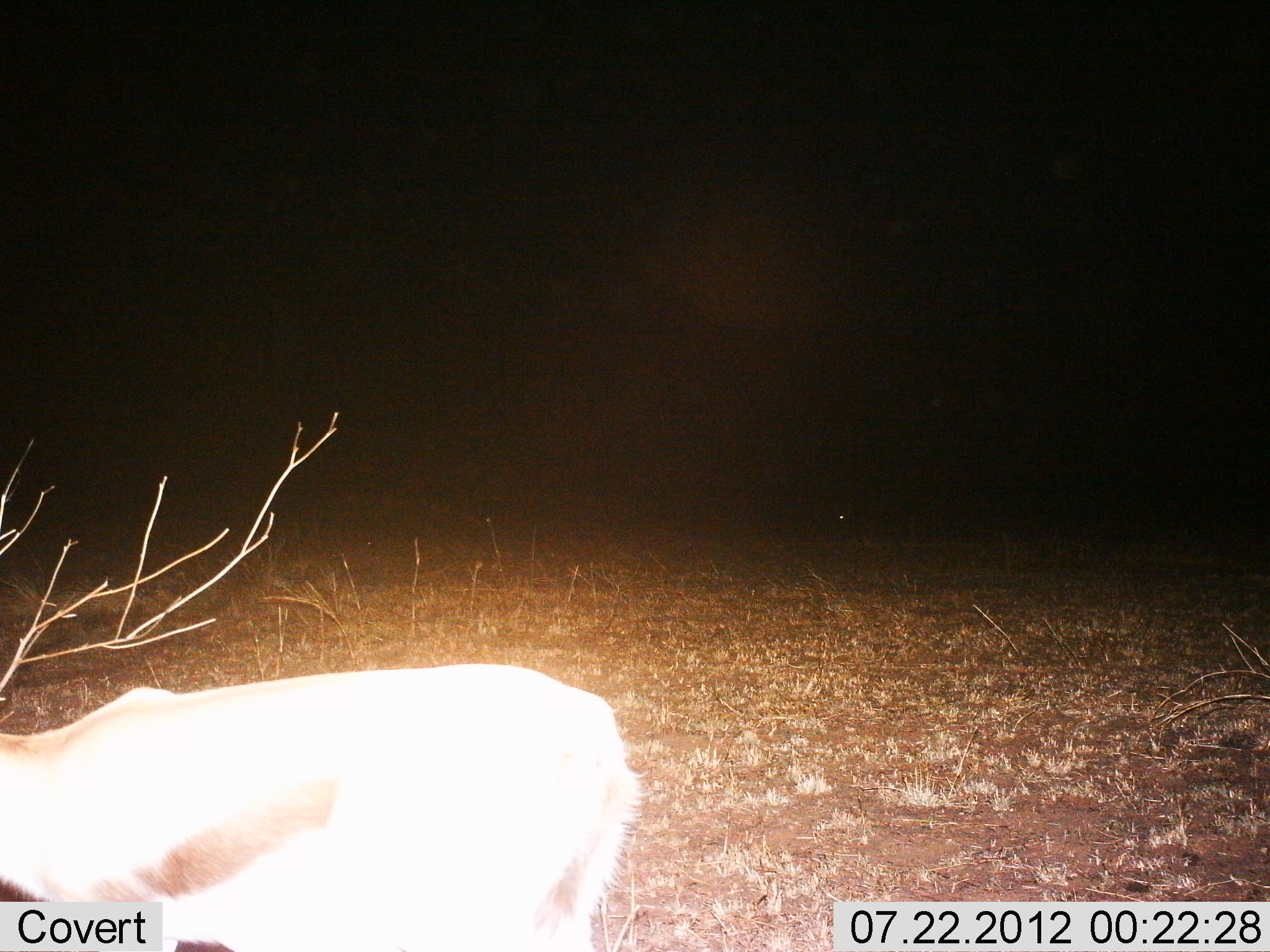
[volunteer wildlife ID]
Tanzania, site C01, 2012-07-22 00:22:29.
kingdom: Animalia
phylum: Chordata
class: Mammalia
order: Artiodactyla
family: Bovidae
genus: Eudorcas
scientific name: Eudorcas thomsonii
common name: thomson's gazelle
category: gazellethomsons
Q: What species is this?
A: Gazellethomsons (thomson's gazelle) (Eudorcas thomsonii).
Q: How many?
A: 1.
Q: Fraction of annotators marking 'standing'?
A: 70%.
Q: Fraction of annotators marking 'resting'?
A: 0%.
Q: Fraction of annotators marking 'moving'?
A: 30%.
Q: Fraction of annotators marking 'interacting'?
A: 0%.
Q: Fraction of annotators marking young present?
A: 0%.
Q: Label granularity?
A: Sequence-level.